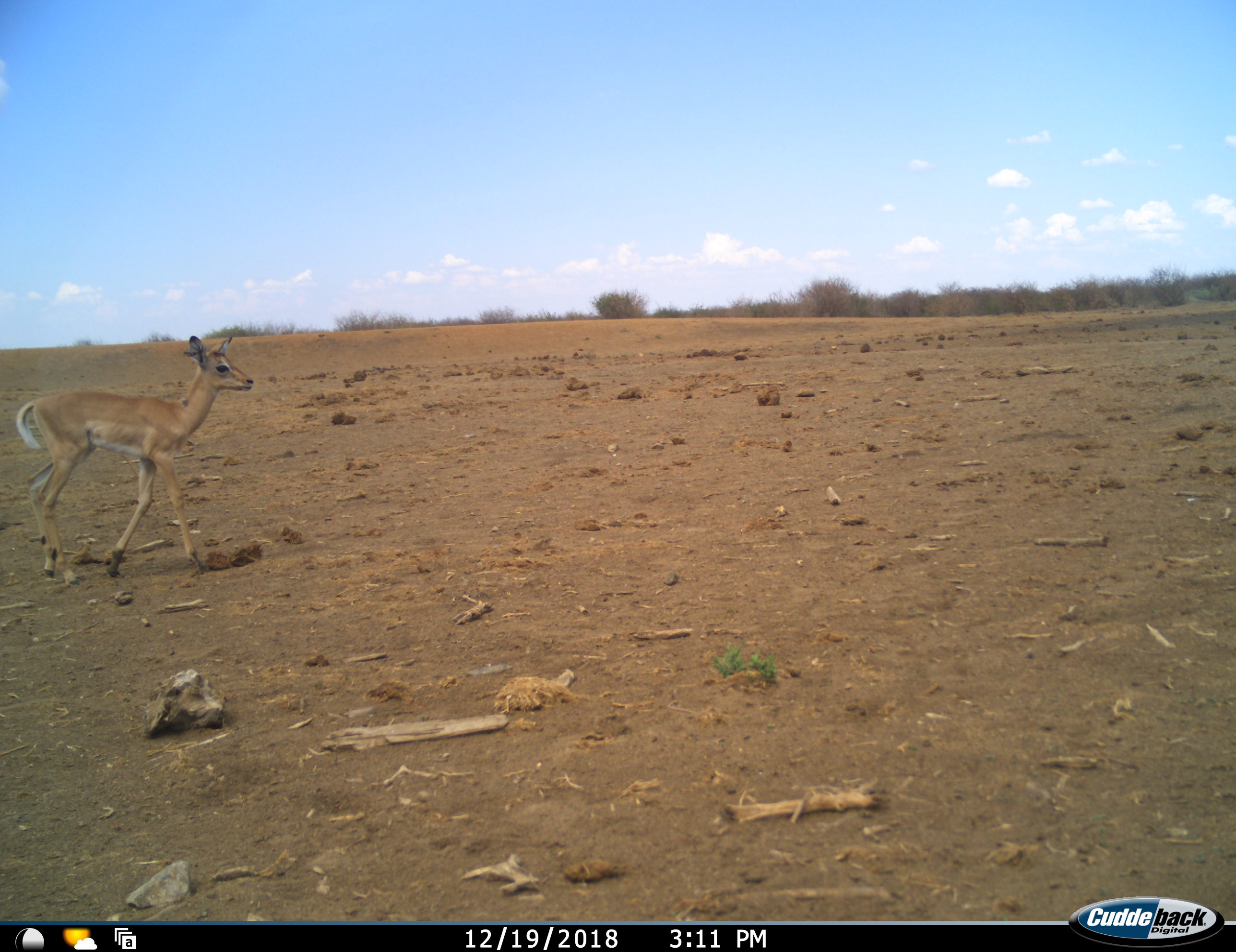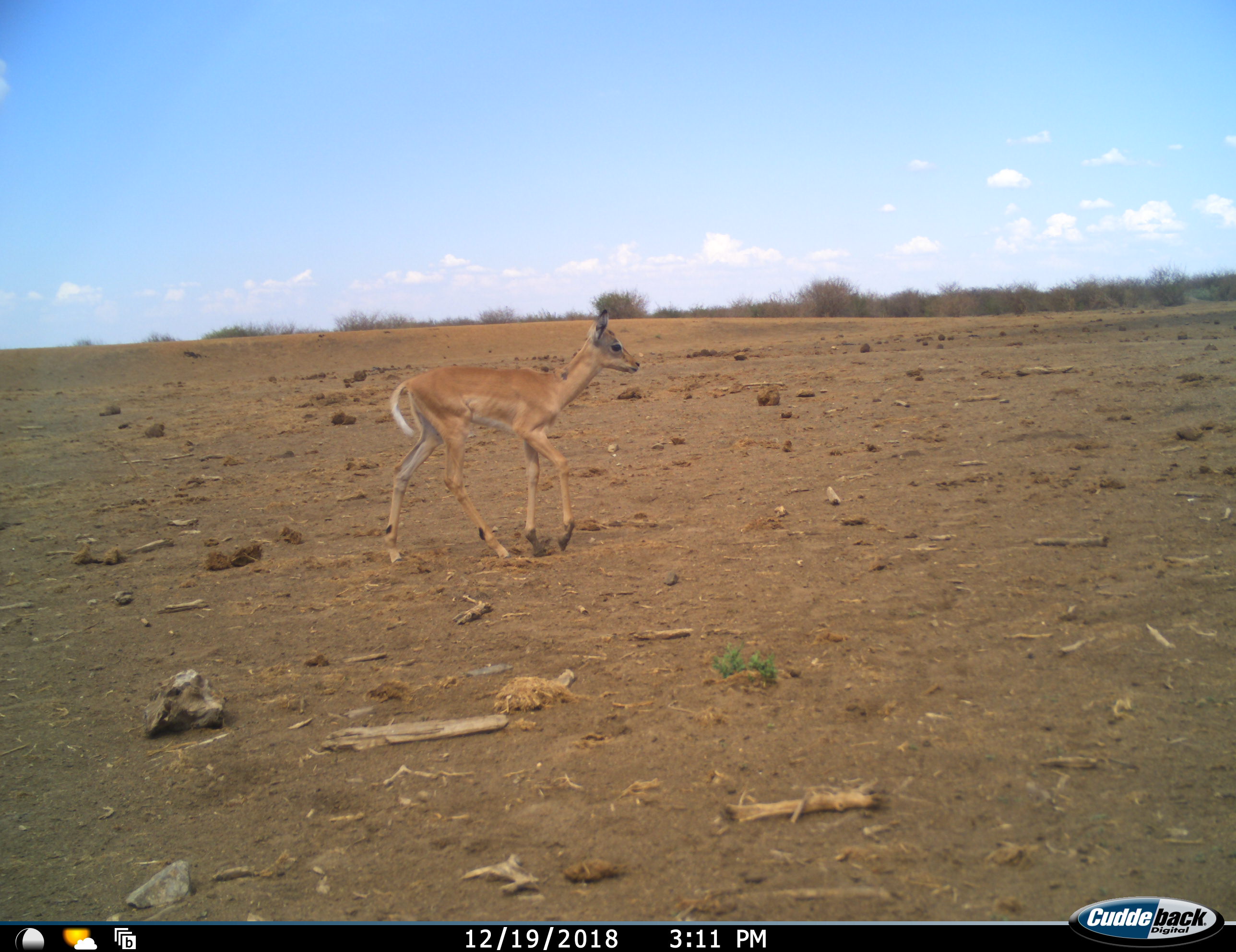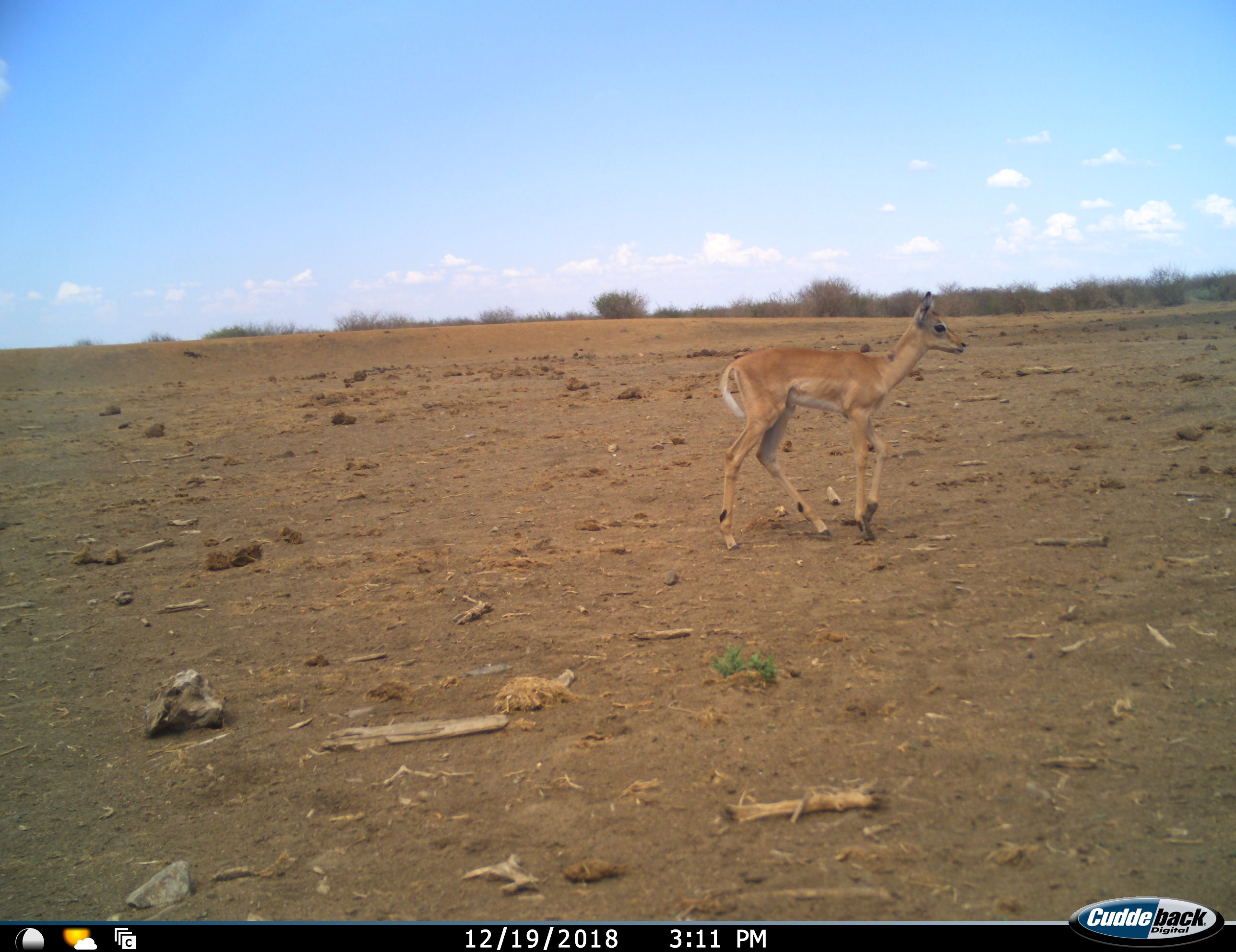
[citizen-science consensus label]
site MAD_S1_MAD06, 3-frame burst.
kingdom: Animalia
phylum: Chordata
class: Mammalia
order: Artiodactyla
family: Bovidae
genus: Aepyceros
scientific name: Aepyceros melampus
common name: impala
Impala (Aepyceros melampus), count 1. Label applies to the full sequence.